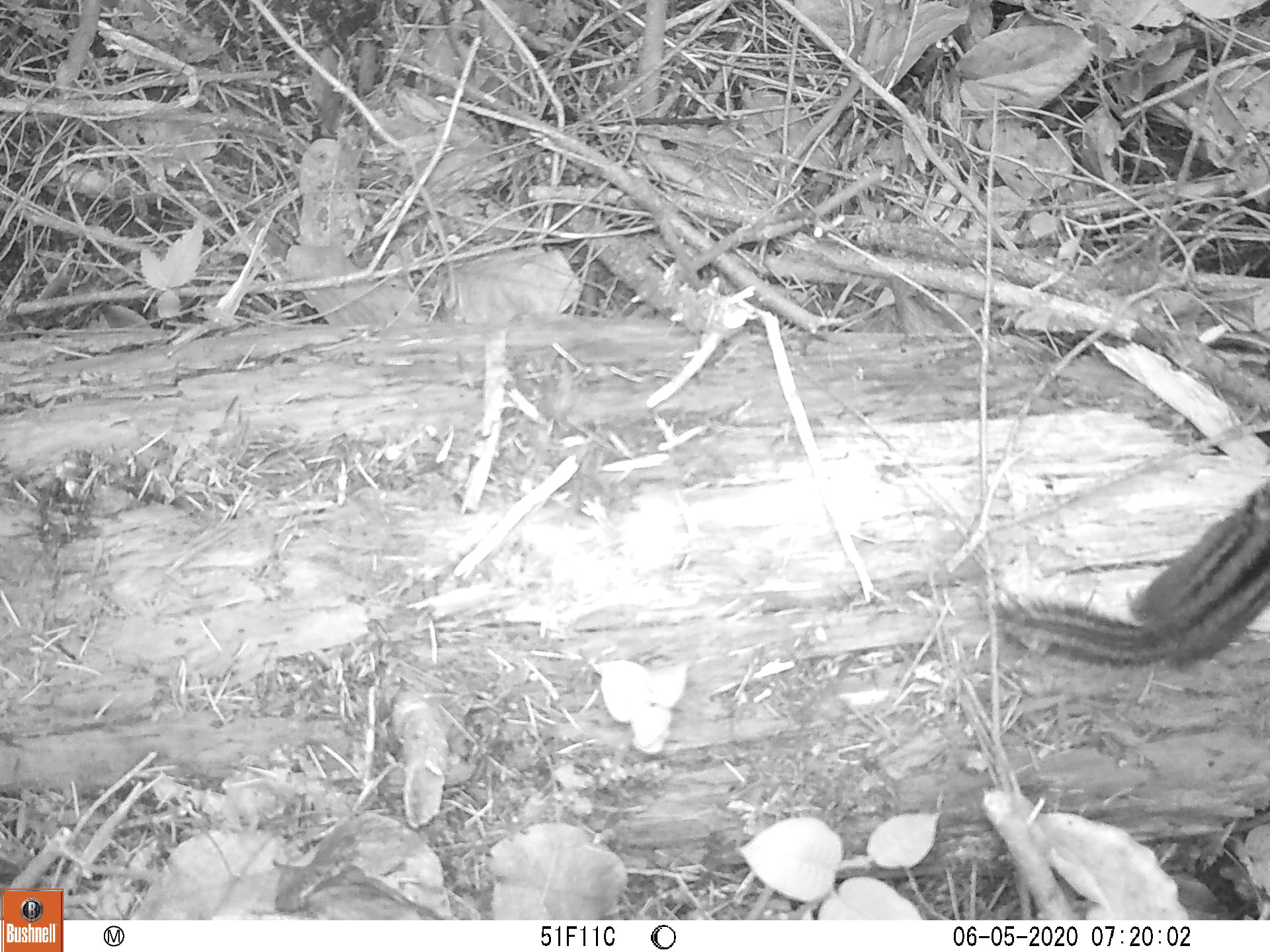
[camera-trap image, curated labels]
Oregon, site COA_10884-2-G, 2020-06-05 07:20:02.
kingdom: Animalia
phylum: Chordata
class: Mammalia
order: Rodentia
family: Sciuridae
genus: Neotamias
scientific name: Neotamias townsendii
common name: townsend's chipmunk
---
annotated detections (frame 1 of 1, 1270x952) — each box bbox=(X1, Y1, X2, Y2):
townsend's chipmunk: bbox=(986, 479, 1266, 675)